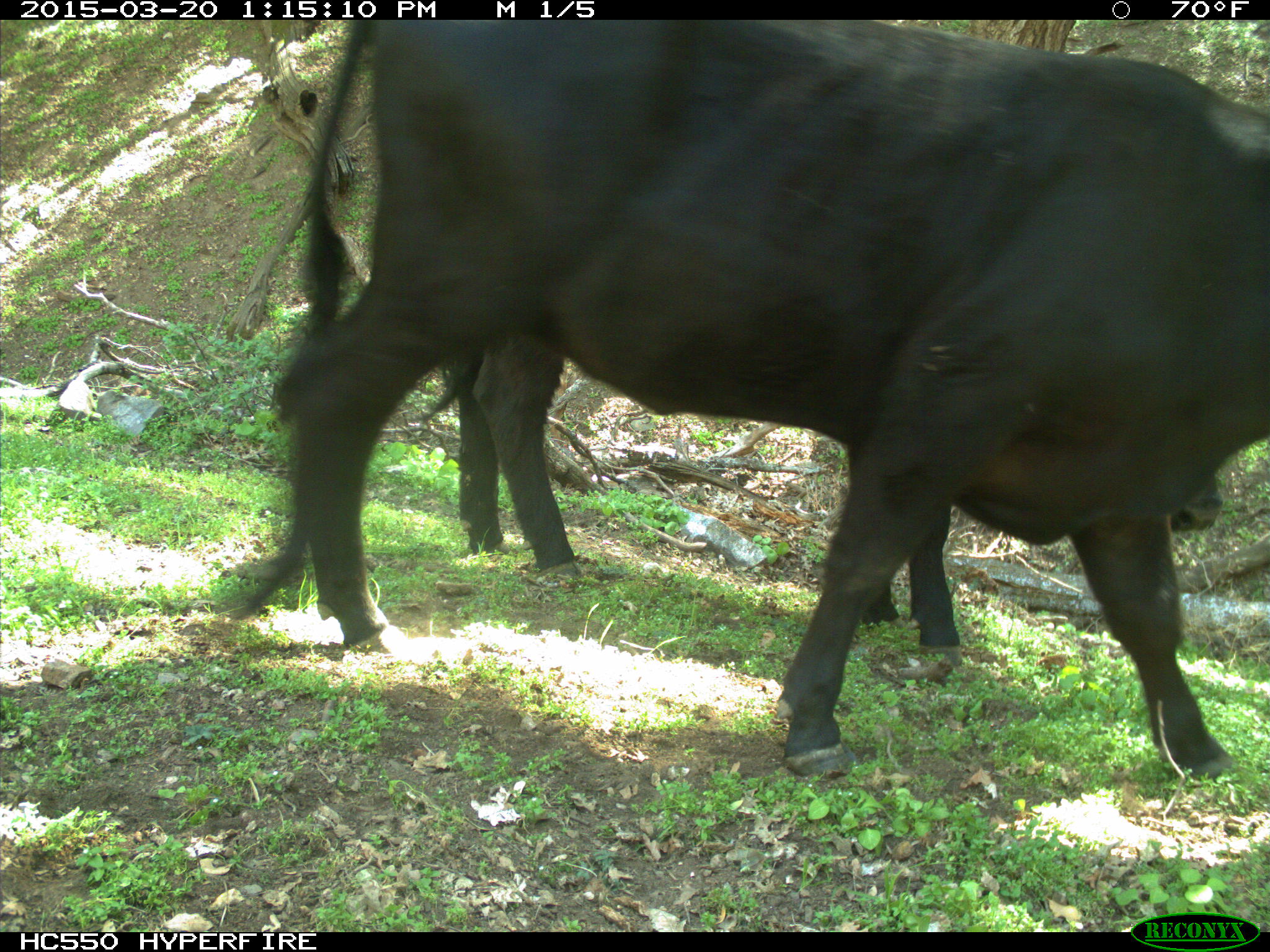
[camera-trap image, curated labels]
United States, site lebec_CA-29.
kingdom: Animalia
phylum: Chordata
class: Mammalia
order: Artiodactyla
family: Bovidae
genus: Bos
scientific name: Bos taurus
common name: domestic cow